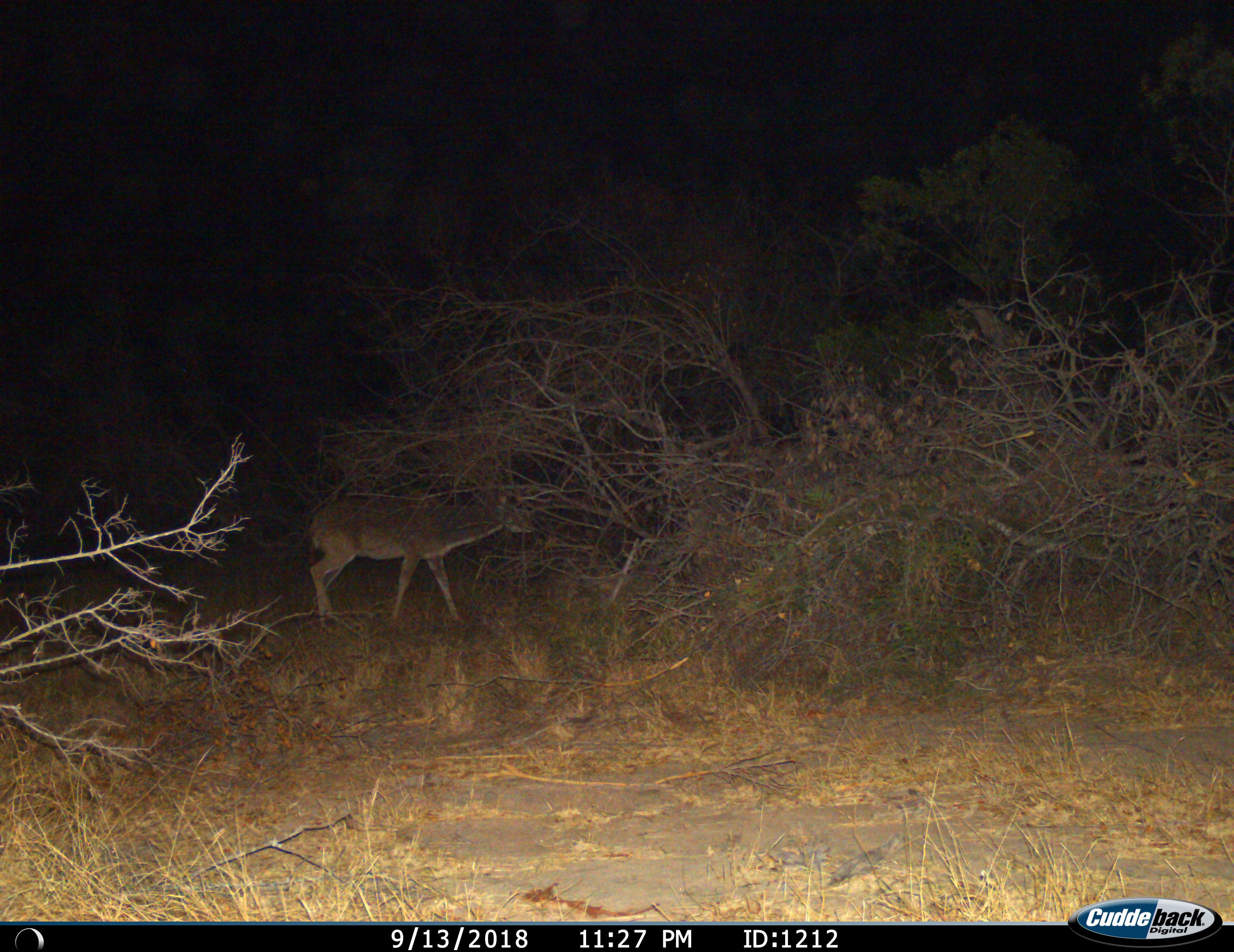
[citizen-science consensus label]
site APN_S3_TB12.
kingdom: Animalia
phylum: Chordata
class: Mammalia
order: Artiodactyla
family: Bovidae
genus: Tragelaphus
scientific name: Tragelaphus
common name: kudu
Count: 1.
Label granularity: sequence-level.